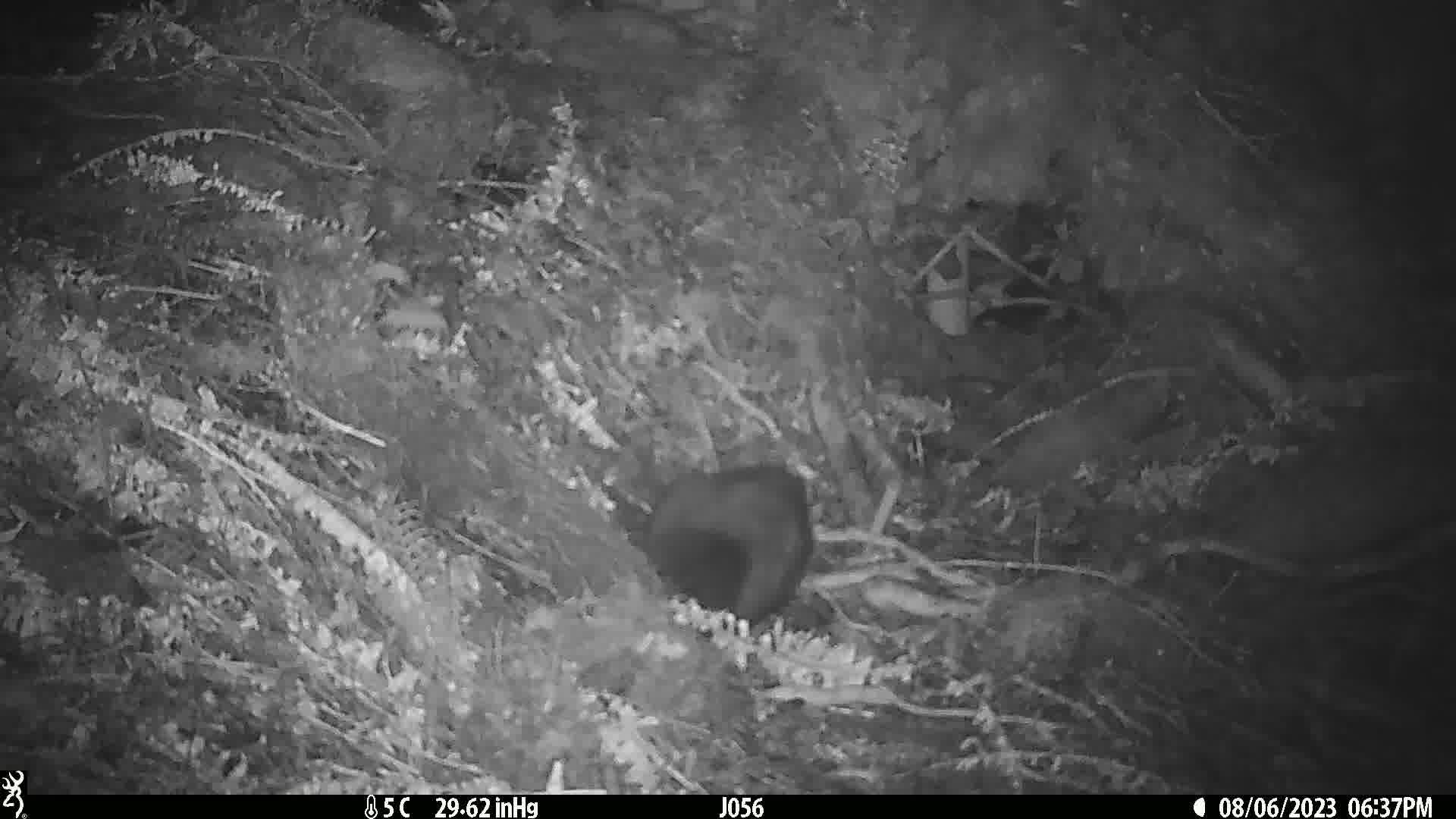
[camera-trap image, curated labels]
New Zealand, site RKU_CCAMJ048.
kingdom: Animalia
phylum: Chordata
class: Mammalia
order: Diprotodontia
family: Phalangeridae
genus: Trichosurus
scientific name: Trichosurus vulpecula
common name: common brushtail possum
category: possum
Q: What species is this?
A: Possum (common brushtail possum) (Trichosurus vulpecula).